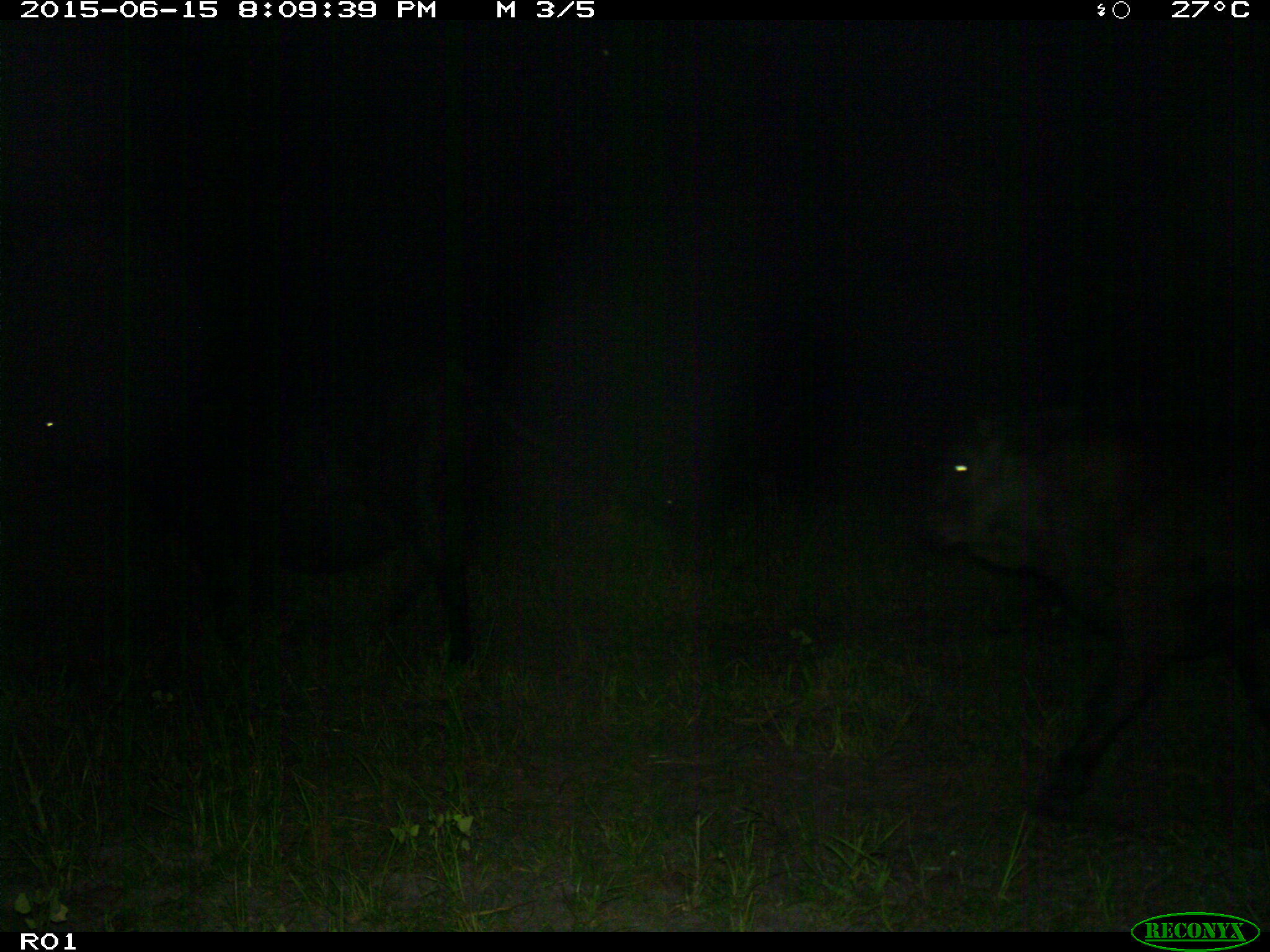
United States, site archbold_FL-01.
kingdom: Animalia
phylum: Chordata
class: Mammalia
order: Artiodactyla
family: Bovidae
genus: Bos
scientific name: Bos taurus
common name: domestic cow